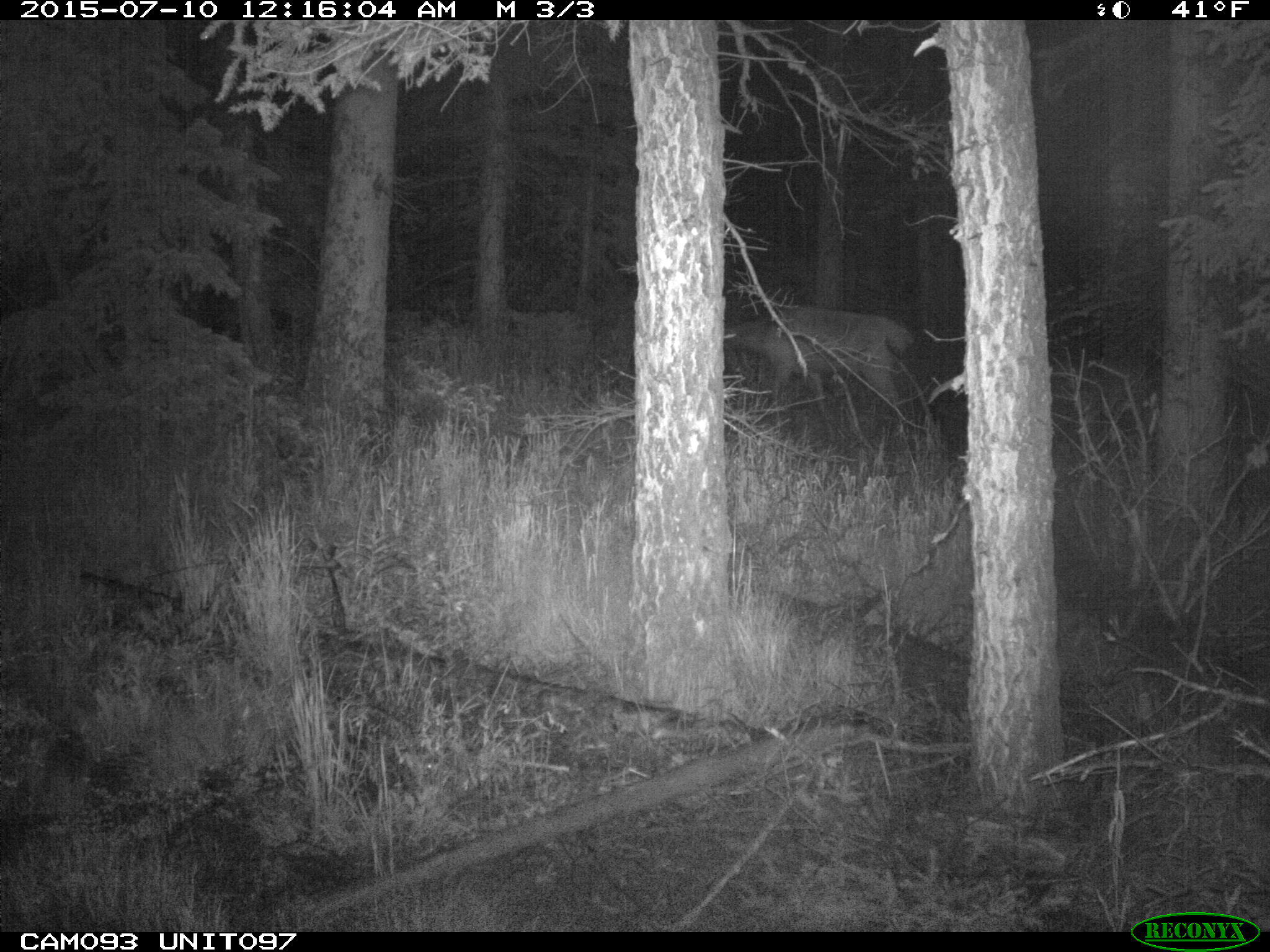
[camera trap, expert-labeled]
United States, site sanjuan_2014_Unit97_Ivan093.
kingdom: Animalia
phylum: Chordata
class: Mammalia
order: Artiodactyla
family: Cervidae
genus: Cervus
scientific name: Cervus elaphus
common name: red deer